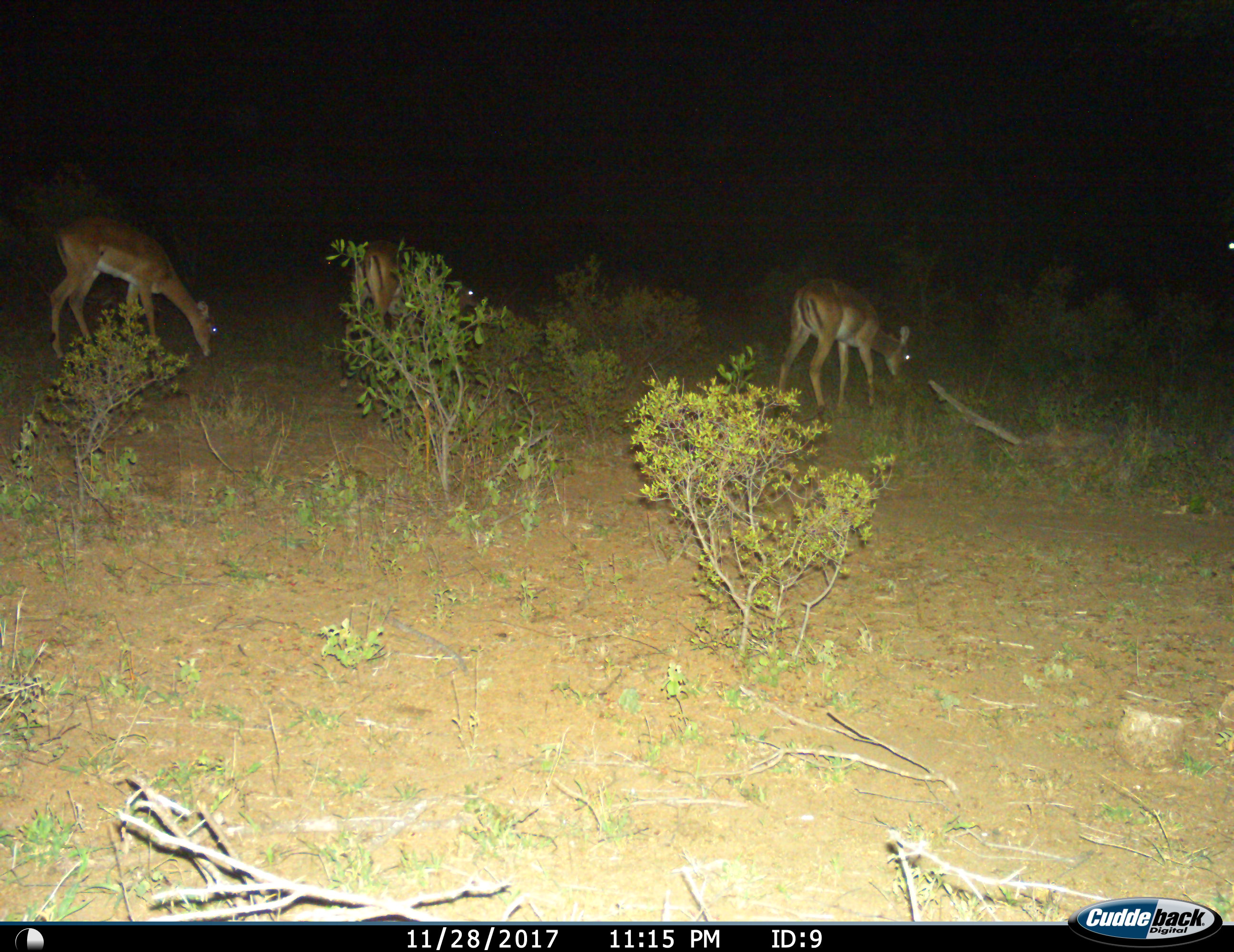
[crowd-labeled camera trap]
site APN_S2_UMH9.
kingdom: Animalia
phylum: Chordata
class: Mammalia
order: Artiodactyla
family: Bovidae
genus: Aepyceros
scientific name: Aepyceros melampus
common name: impala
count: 3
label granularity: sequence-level